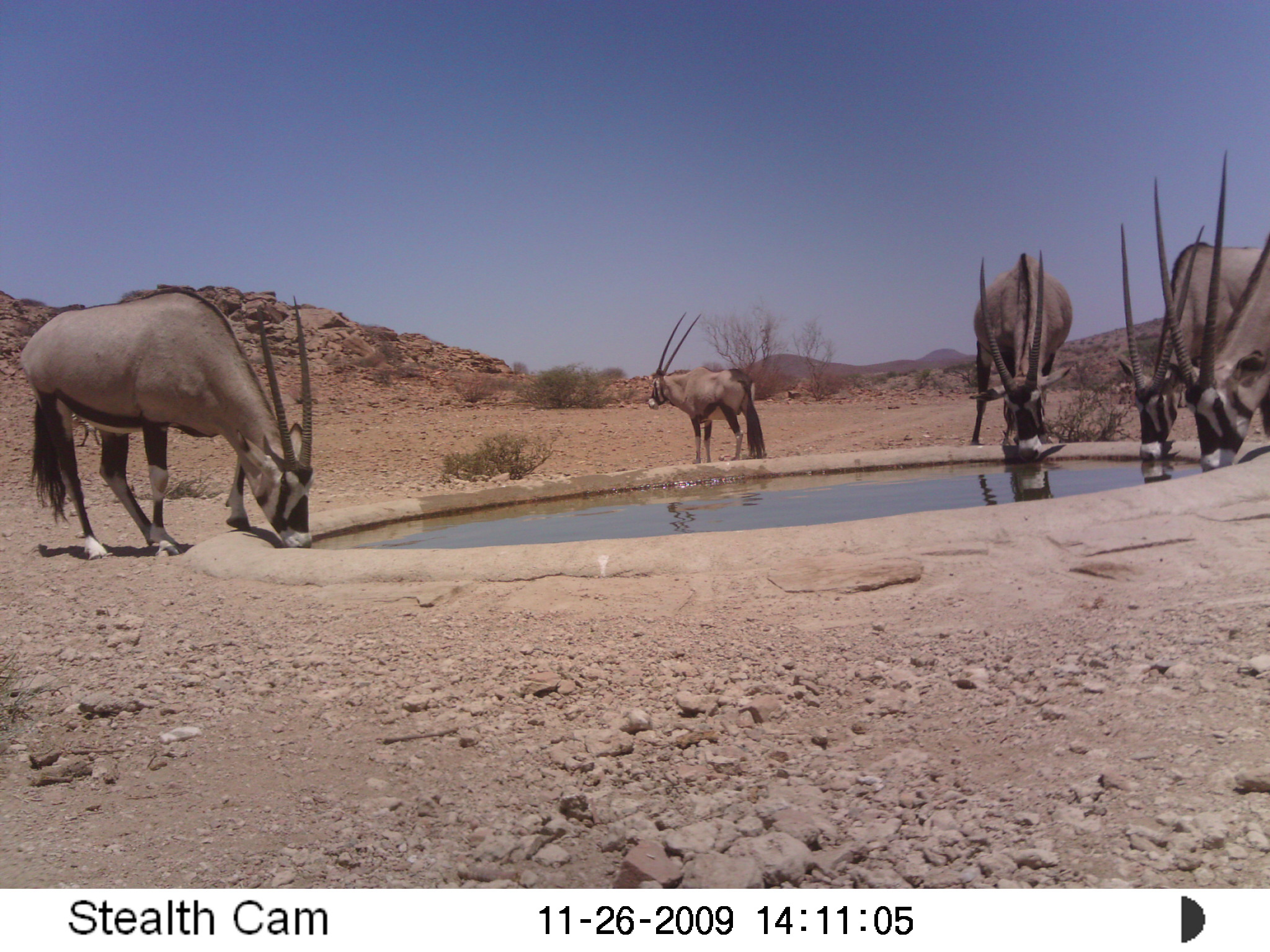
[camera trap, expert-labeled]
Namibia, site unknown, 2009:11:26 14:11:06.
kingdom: Animalia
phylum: Chordata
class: Mammalia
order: Artiodactyla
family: Bovidae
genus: Oryx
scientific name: Oryx gazella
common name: gemsbok